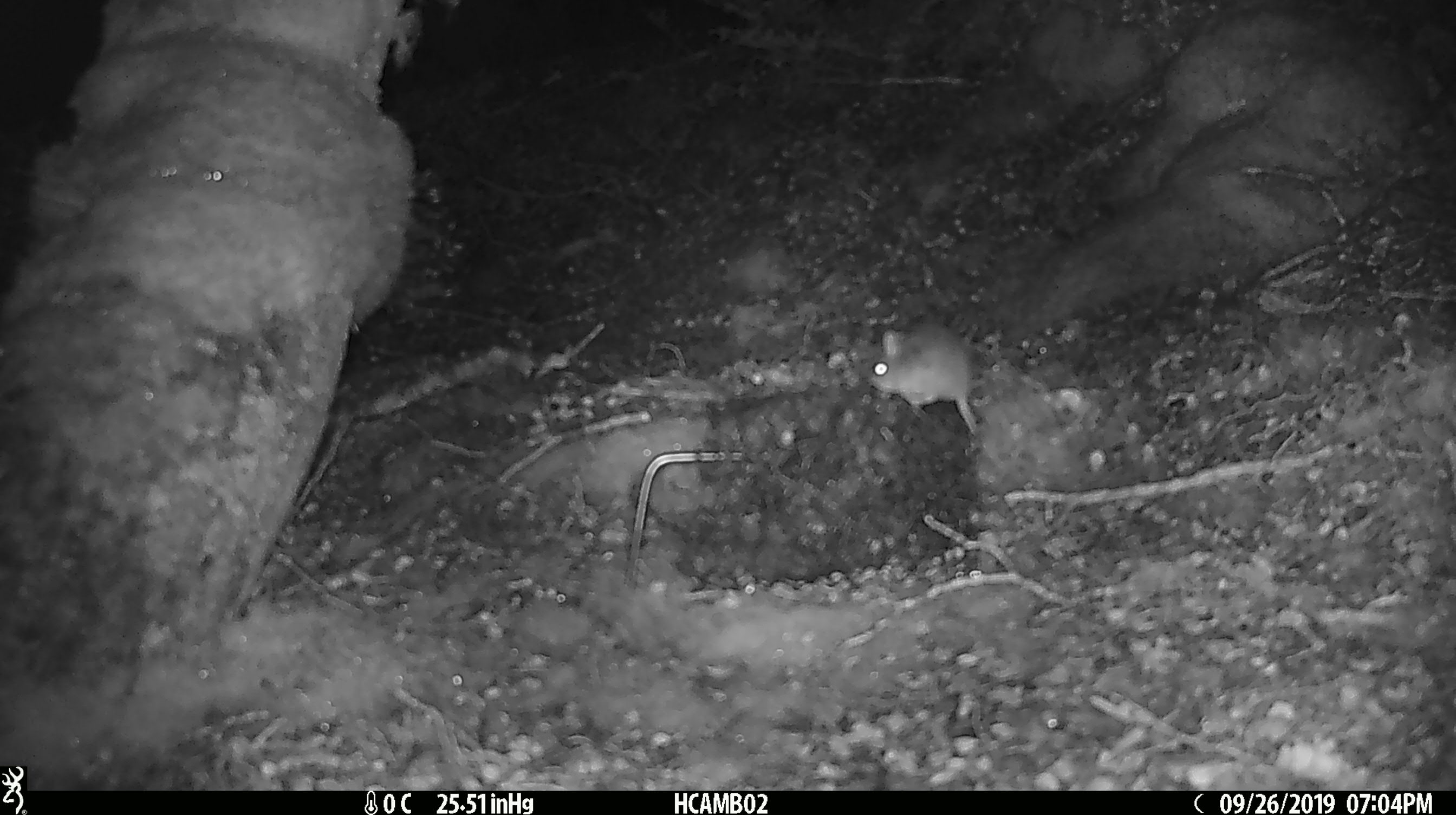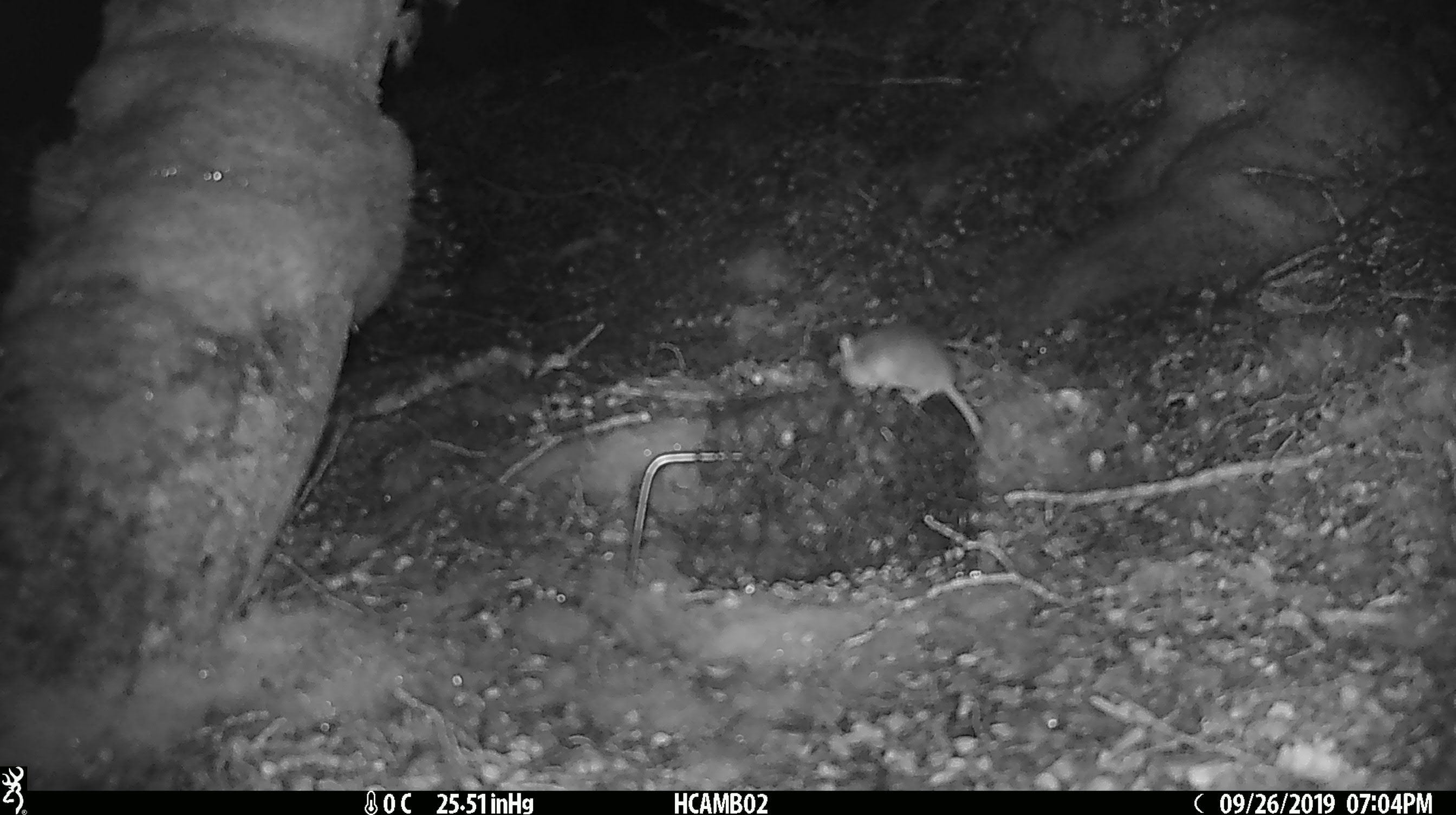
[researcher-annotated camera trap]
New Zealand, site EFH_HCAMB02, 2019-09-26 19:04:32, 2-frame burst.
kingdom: Animalia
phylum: Chordata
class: Mammalia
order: Rodentia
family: Muridae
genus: Mus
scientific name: Mus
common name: mouse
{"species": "mouse (Mus)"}